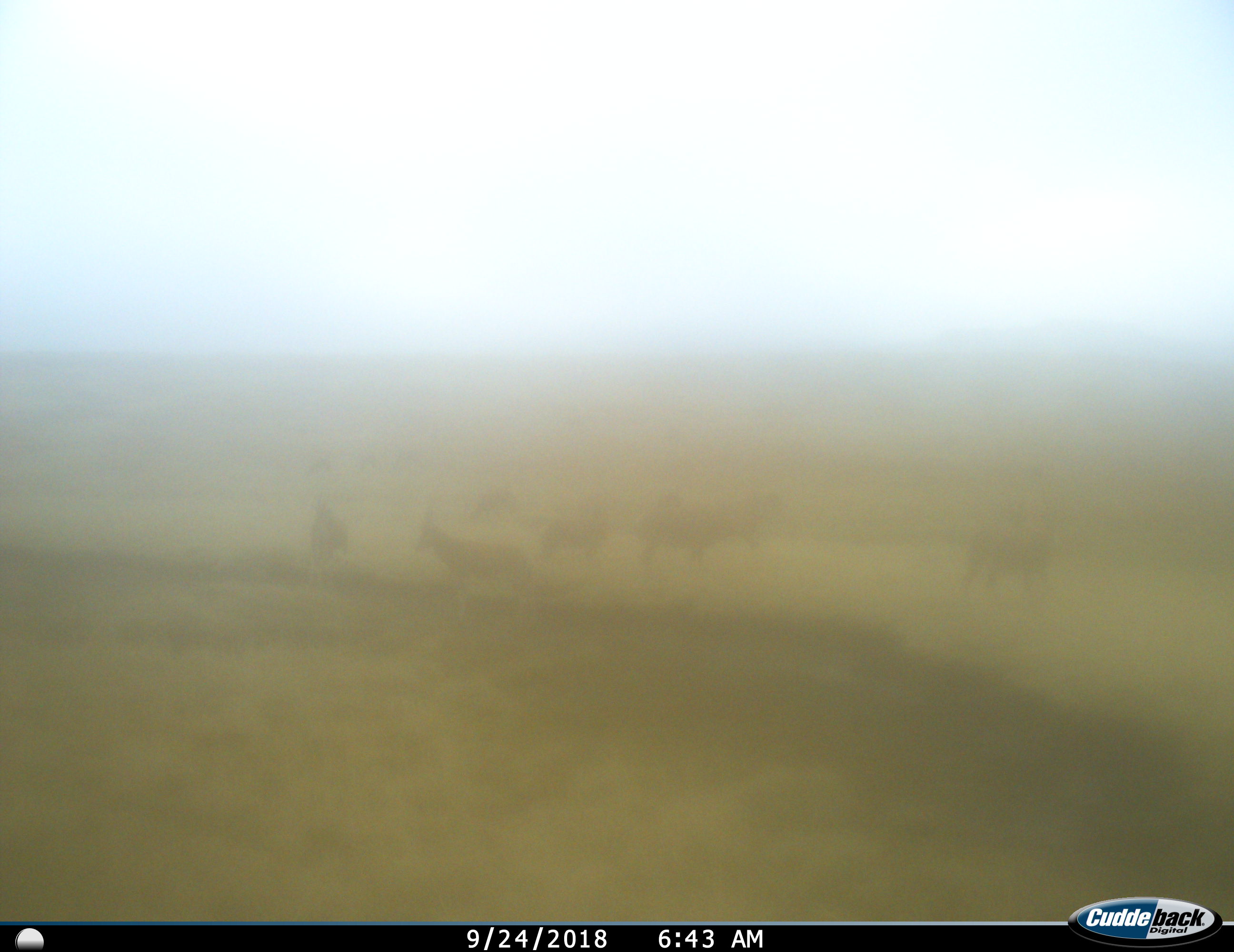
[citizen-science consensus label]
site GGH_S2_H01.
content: unidentified animal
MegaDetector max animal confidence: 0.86